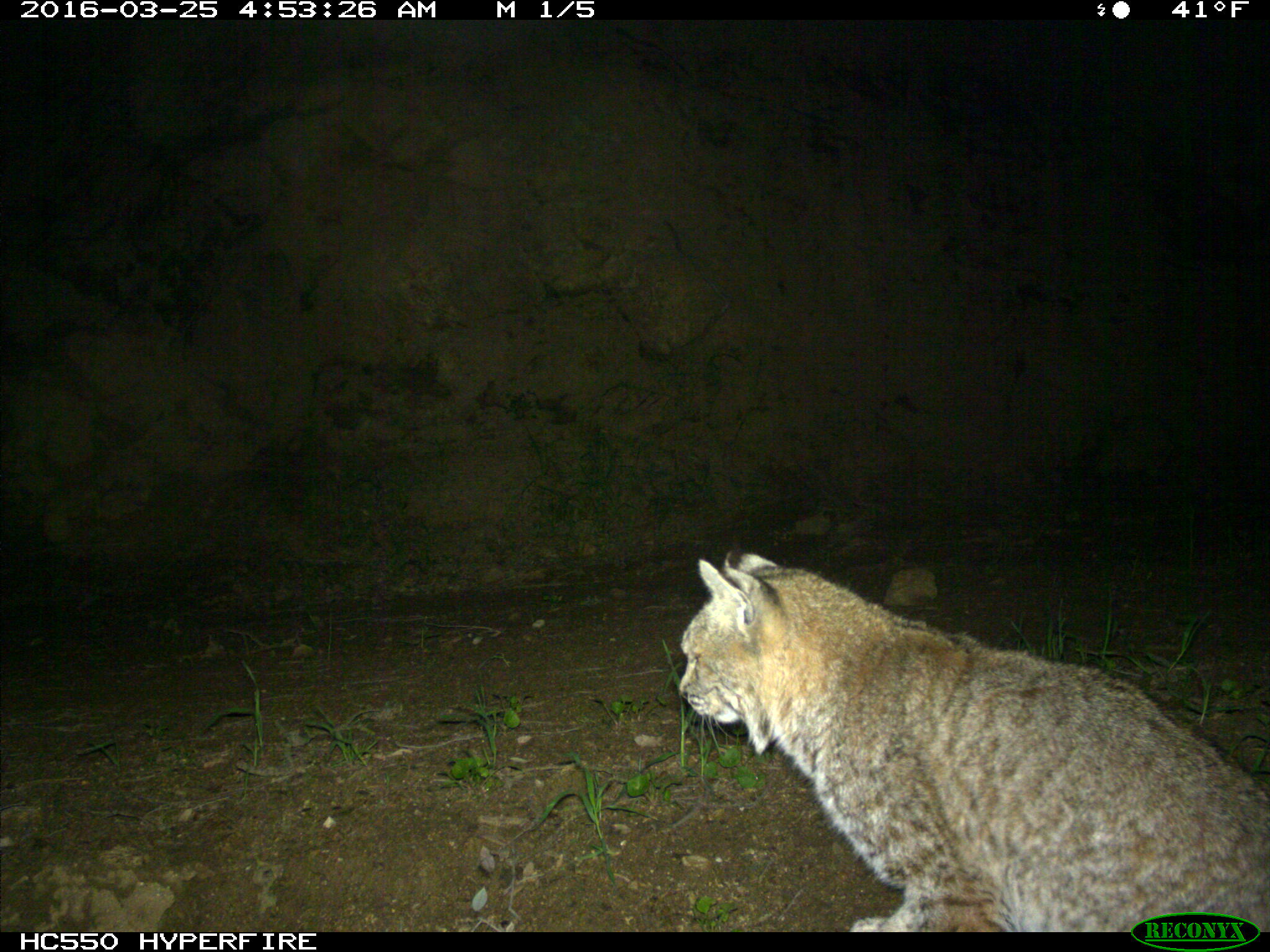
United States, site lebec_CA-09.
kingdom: Animalia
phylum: Chordata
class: Mammalia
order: Carnivora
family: Felidae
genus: Lynx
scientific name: Lynx rufus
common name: bobcat